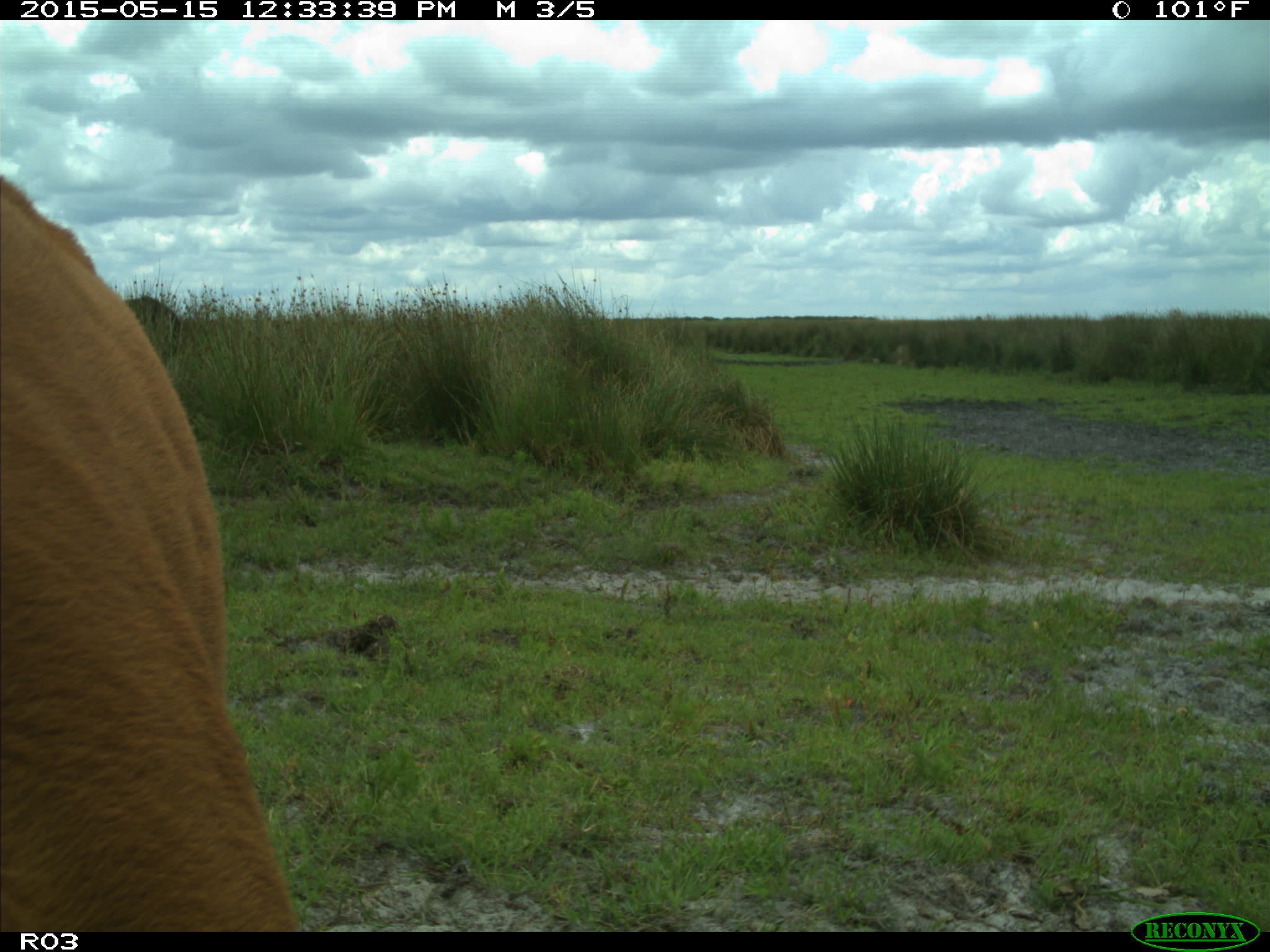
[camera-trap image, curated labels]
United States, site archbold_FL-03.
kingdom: Animalia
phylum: Chordata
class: Mammalia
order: Artiodactyla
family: Bovidae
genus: Bos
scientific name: Bos taurus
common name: domestic cow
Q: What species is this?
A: Bos taurus (domestic cow).